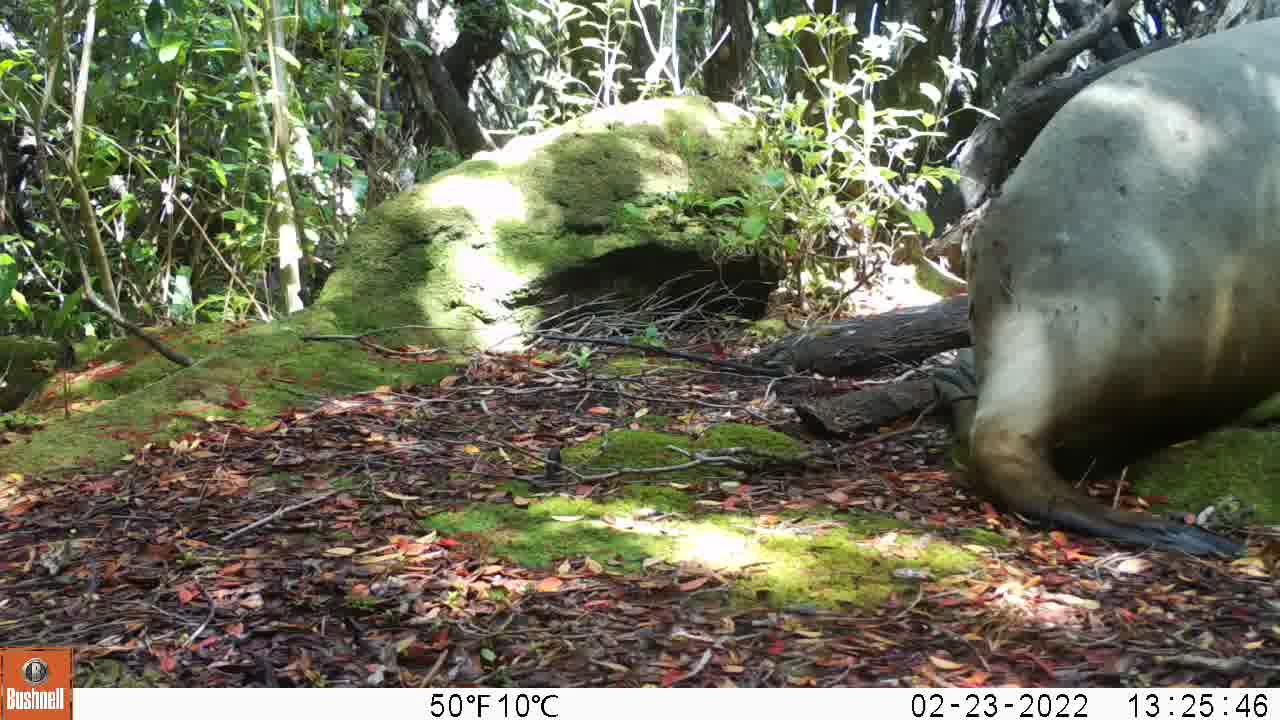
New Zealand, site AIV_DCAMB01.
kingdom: Animalia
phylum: Chordata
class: Mammalia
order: Carnivora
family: Otariidae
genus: Phocarctos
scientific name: Phocarctos hookeri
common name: new zealand sea lion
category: sealion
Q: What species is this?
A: Sealion (new zealand sea lion) (Phocarctos hookeri).